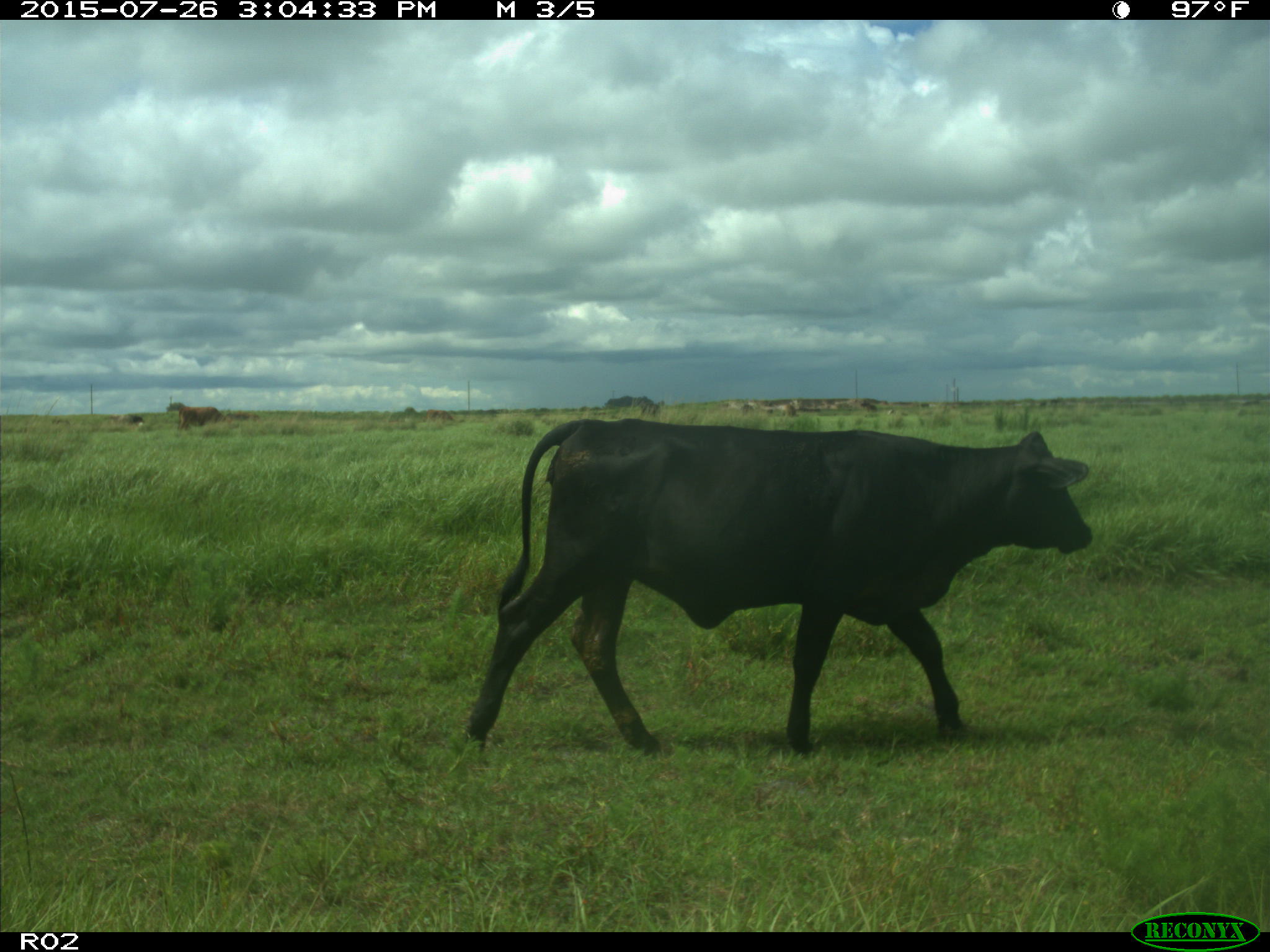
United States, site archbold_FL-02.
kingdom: Animalia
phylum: Chordata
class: Mammalia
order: Artiodactyla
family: Bovidae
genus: Bos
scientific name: Bos taurus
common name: domestic cow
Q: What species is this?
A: Bos taurus (domestic cow).